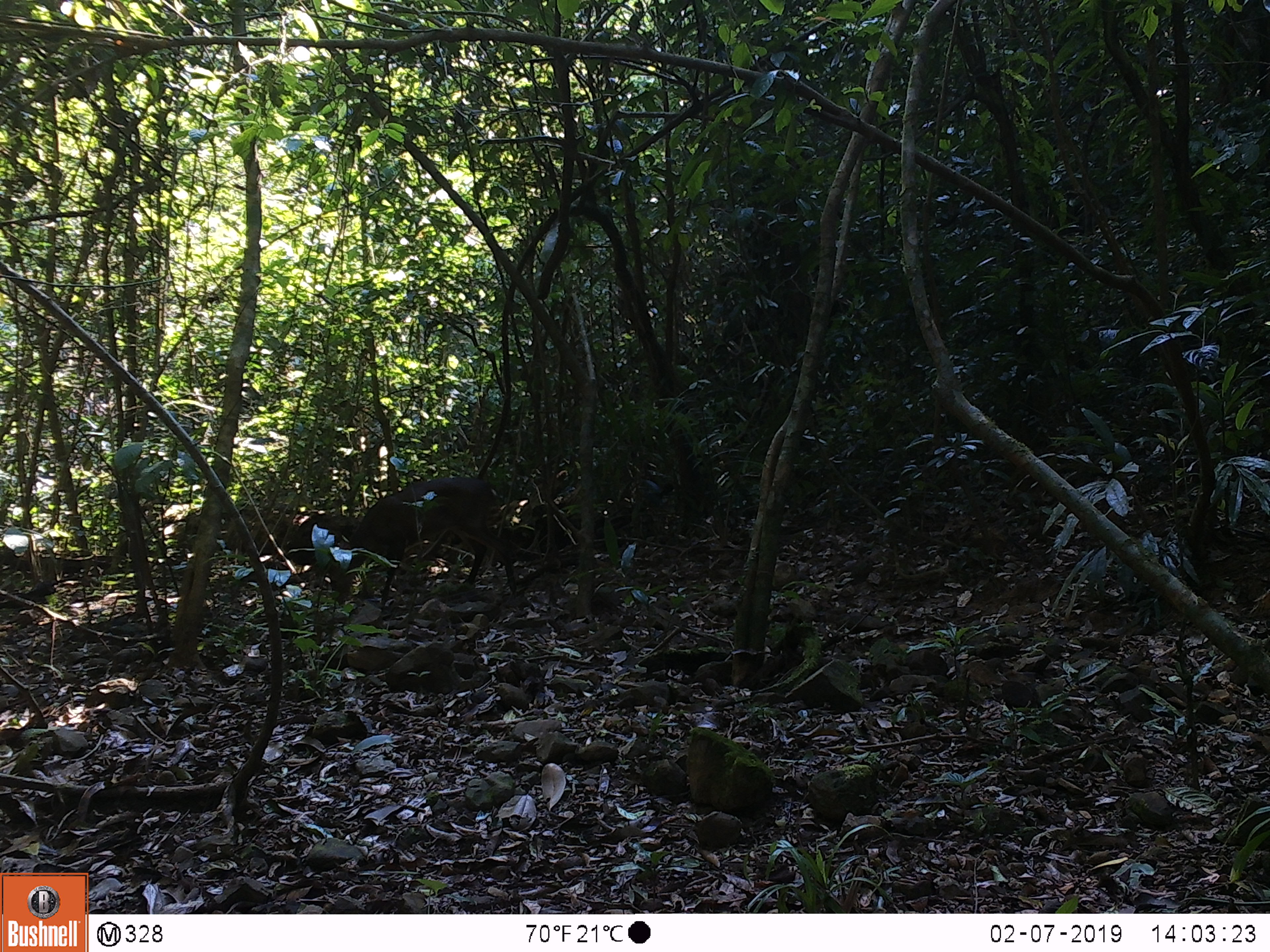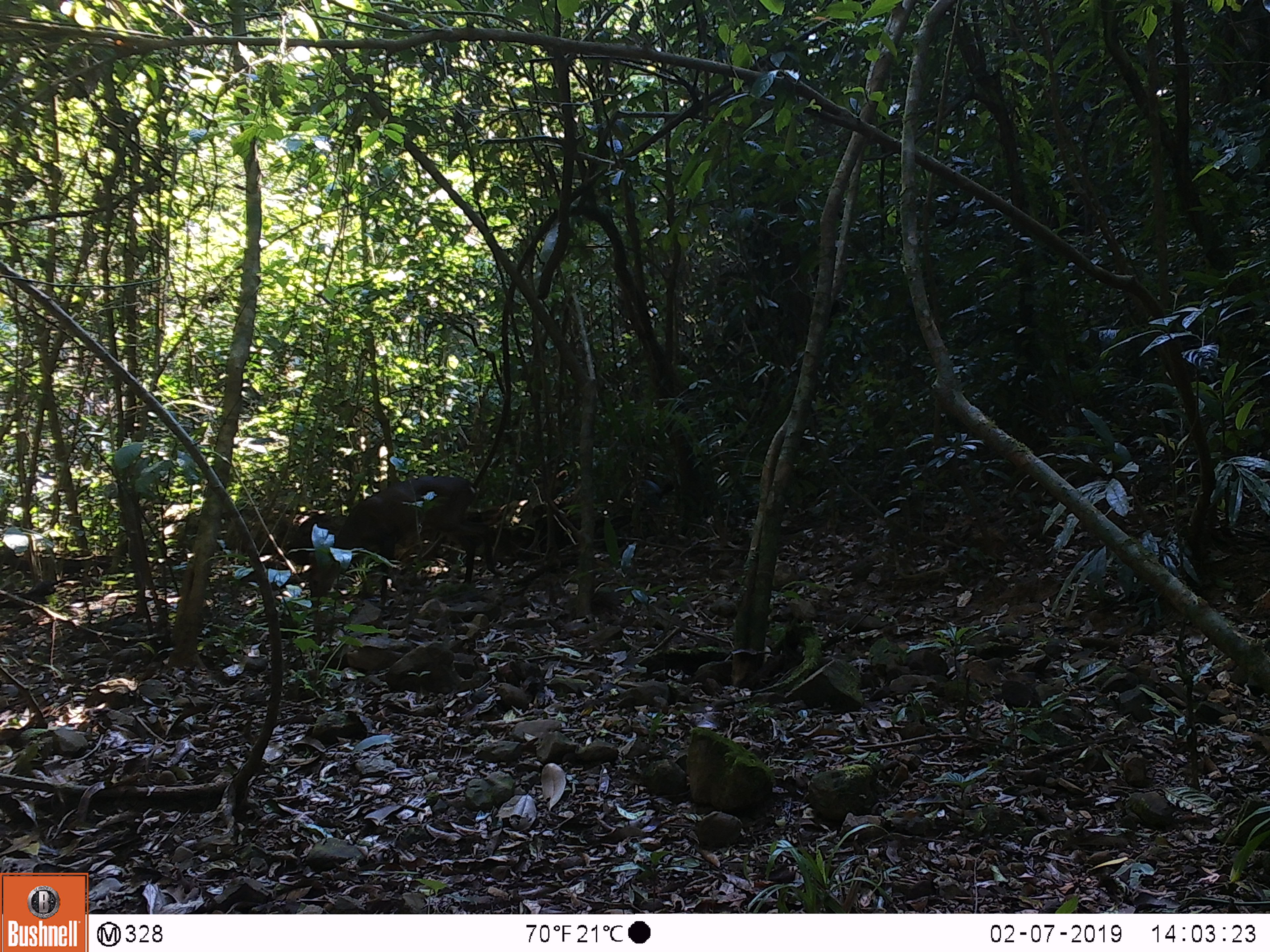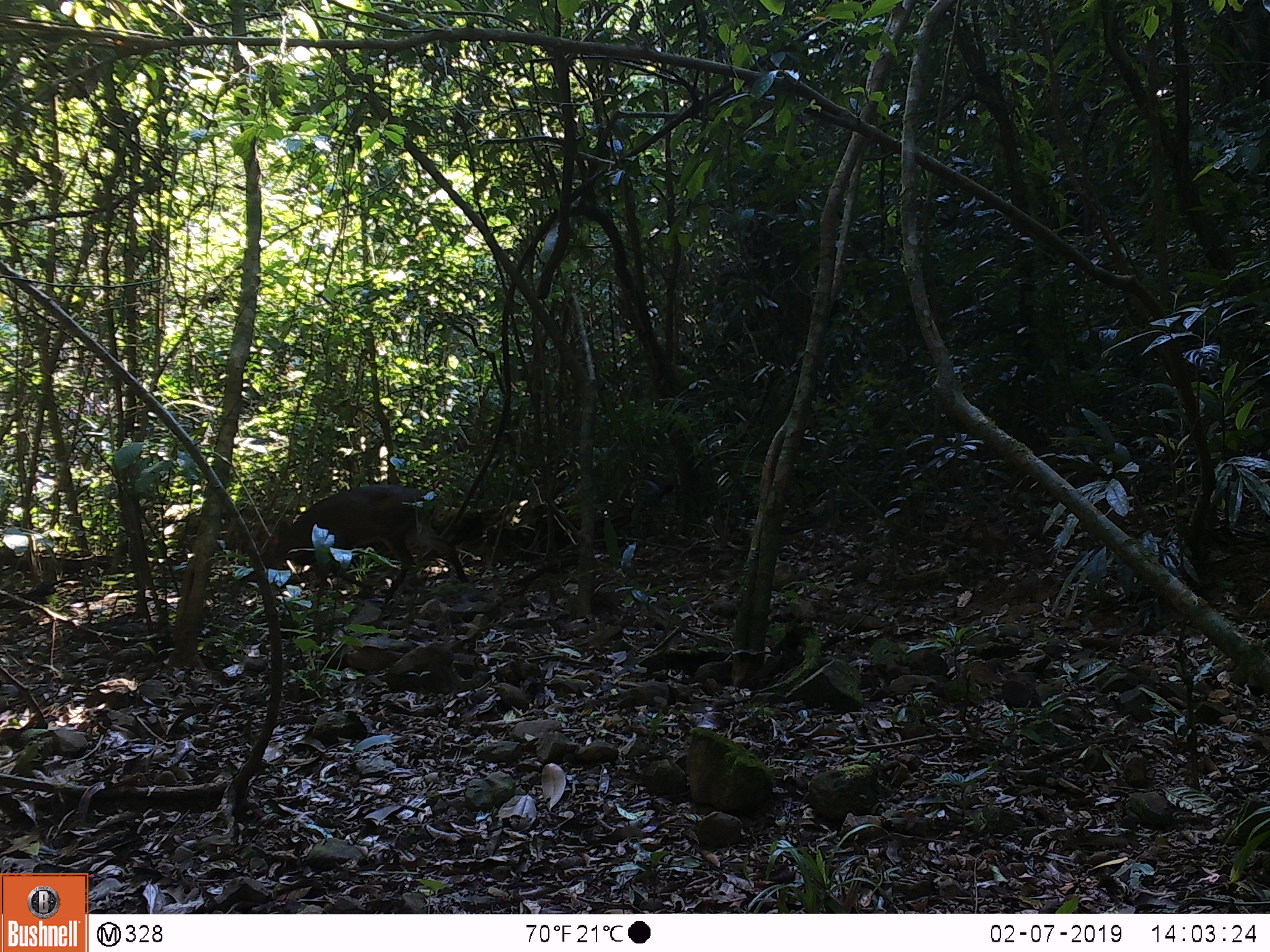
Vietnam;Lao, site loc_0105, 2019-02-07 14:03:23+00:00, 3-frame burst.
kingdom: Animalia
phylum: Chordata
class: Mammalia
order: Artiodactyla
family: Cervidae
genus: Muntiacus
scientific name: Muntiacus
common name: muntjacs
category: unidentified muntjac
Unidentified muntjac (muntjacs) (Muntiacus). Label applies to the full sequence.